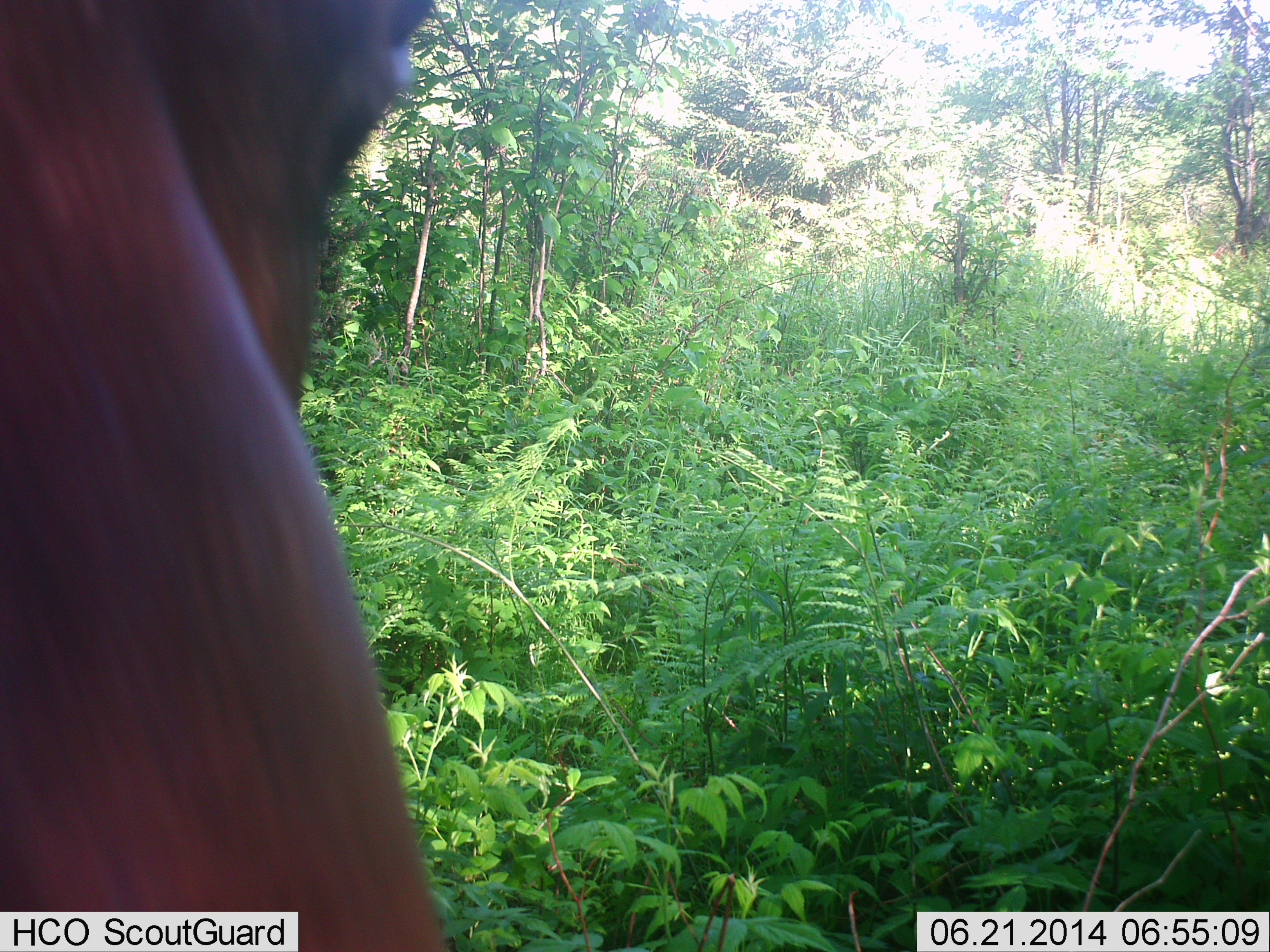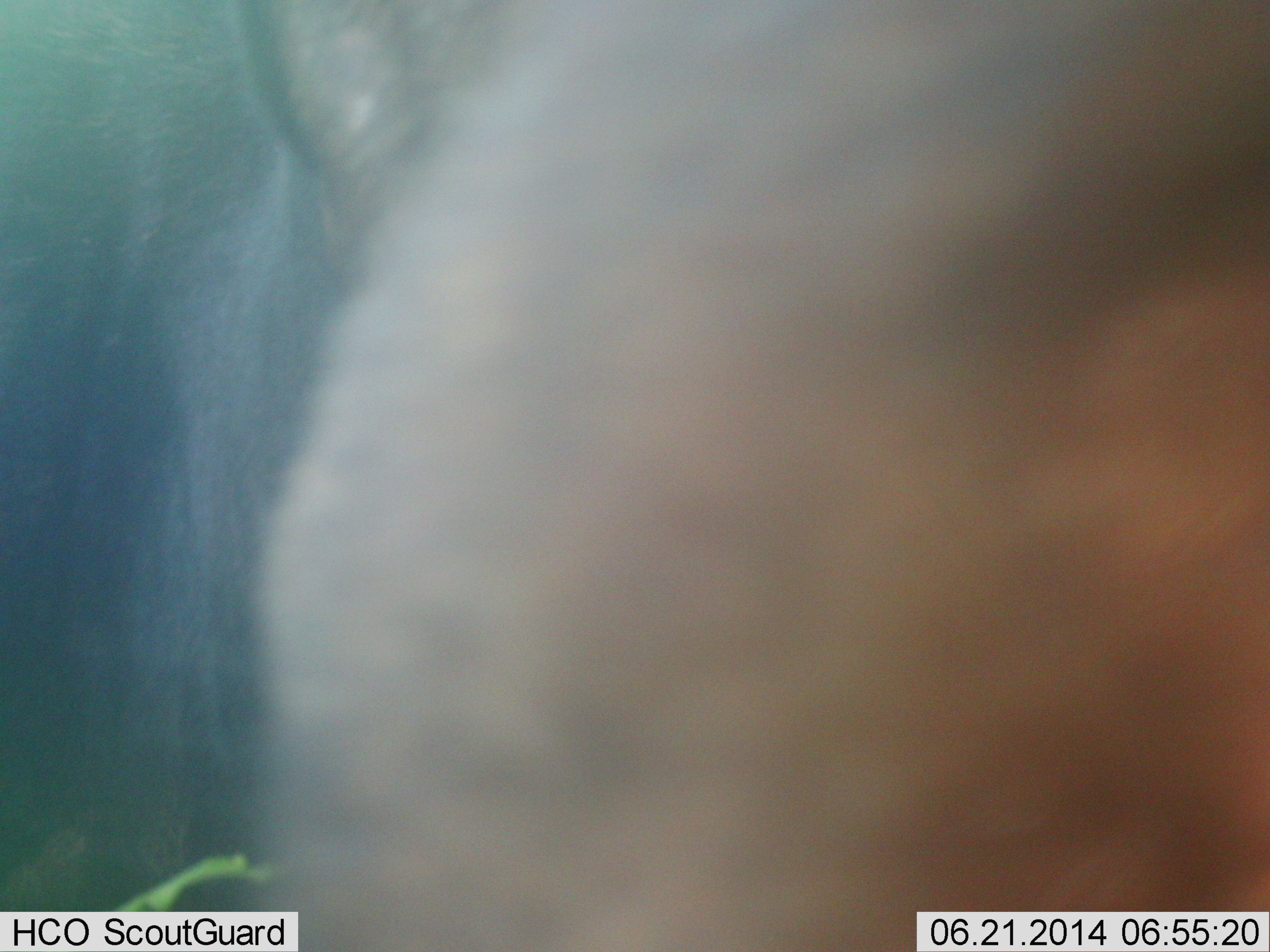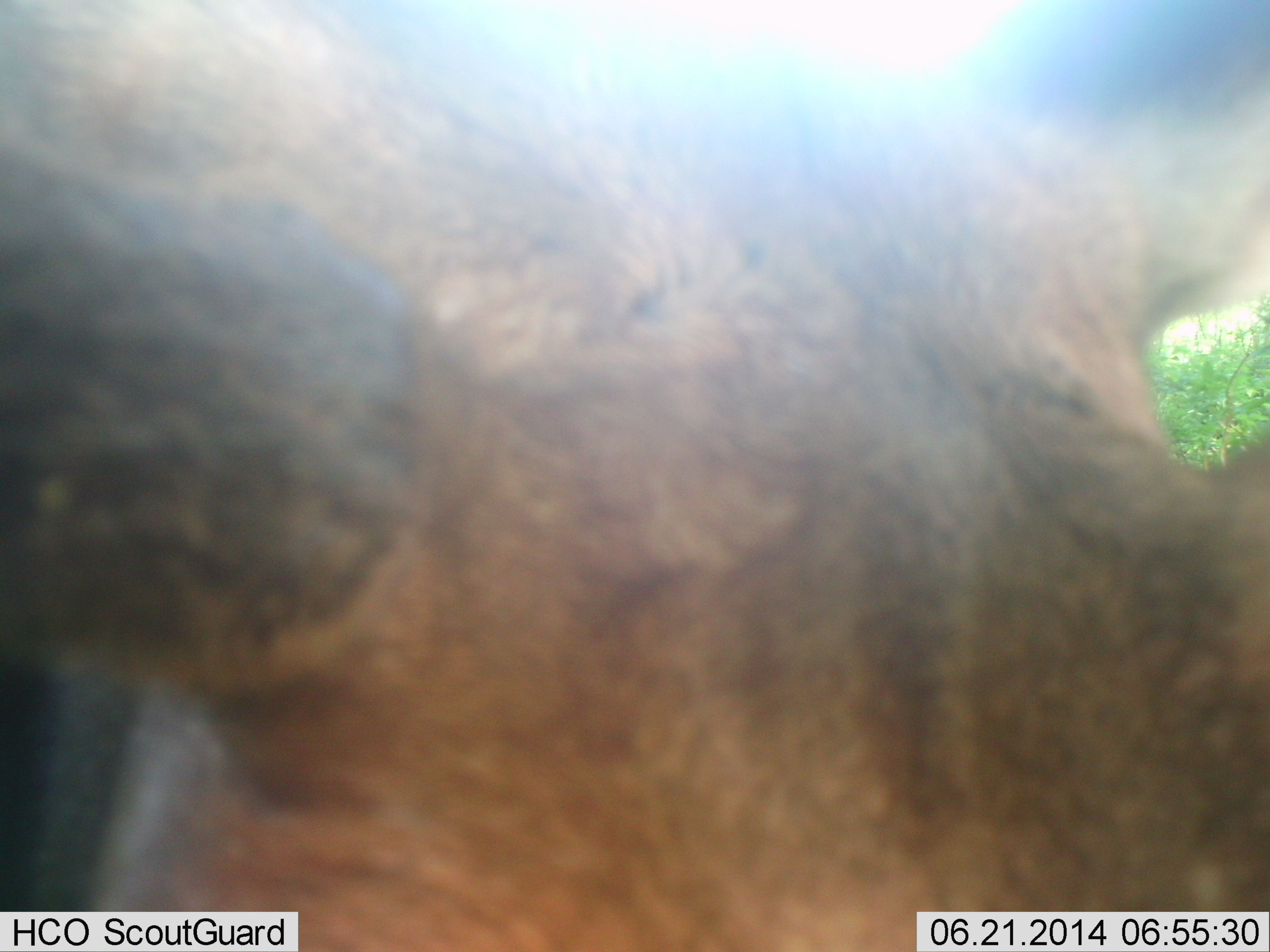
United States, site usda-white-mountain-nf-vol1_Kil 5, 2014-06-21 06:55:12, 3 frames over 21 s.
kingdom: Animalia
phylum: Chordata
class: Mammalia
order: Artiodactyla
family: Cervidae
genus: Alces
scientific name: Alces alces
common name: moose